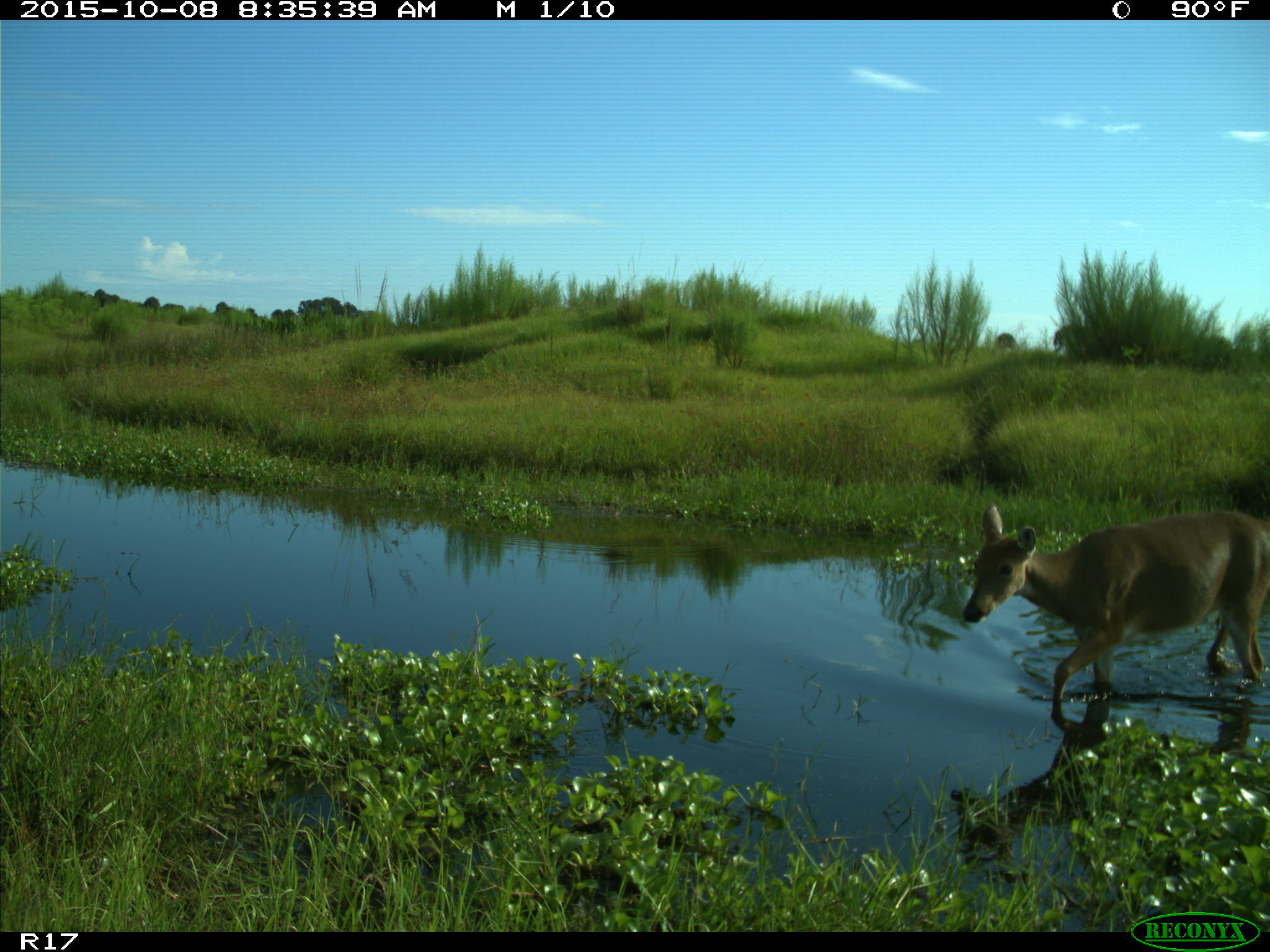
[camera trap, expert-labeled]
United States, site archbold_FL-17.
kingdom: Animalia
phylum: Chordata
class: Mammalia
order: Artiodactyla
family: Cervidae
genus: Odocoileus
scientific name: Odocoileus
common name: deer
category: unidentified deer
Unidentified deer (deer) (Odocoileus).